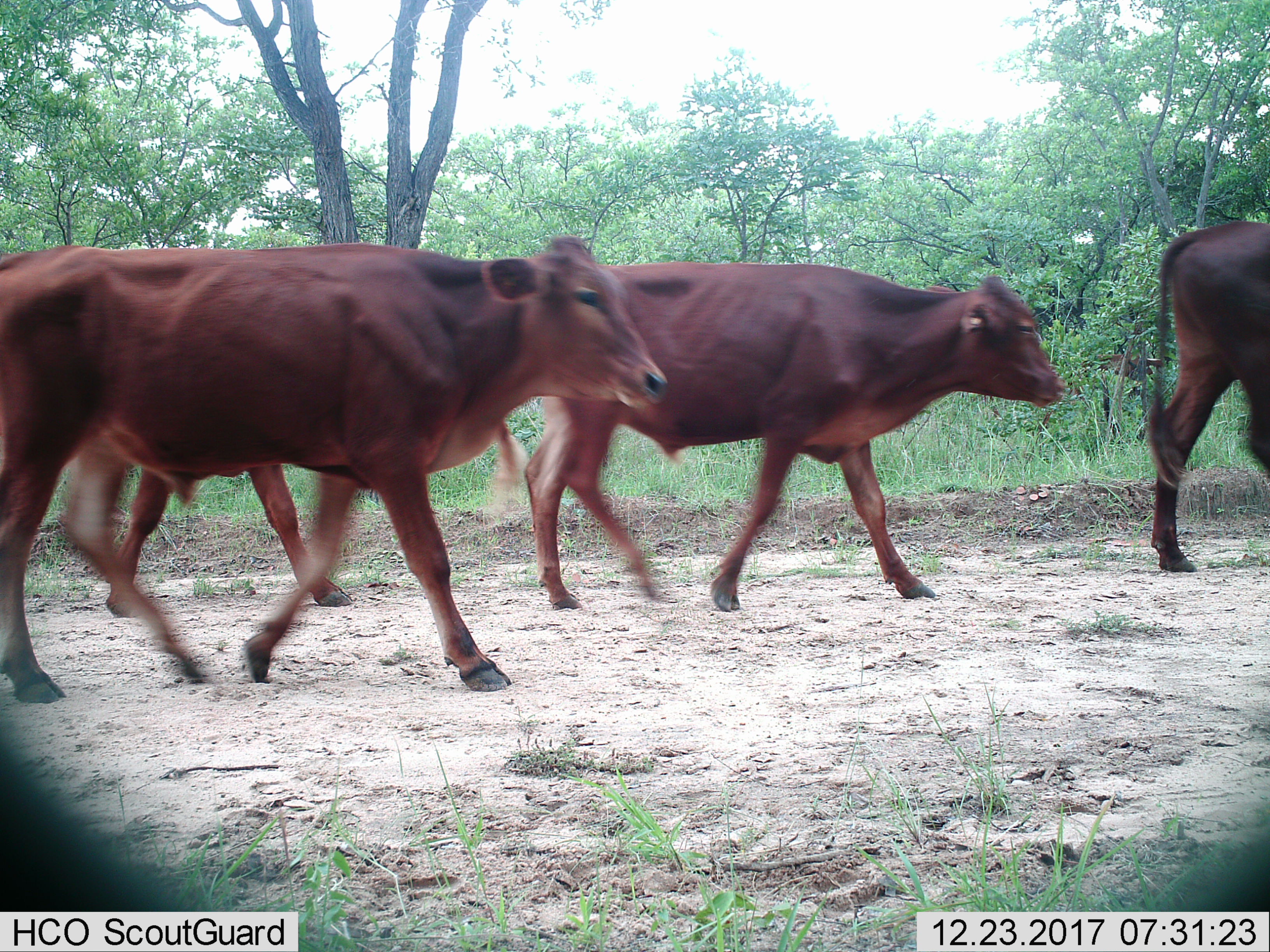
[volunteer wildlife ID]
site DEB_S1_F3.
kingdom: Animalia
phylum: Chordata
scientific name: Vertebrata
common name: domestic animal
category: domesticanimal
Domesticanimal (domestic animal) (Vertebrata), count 4. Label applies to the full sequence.